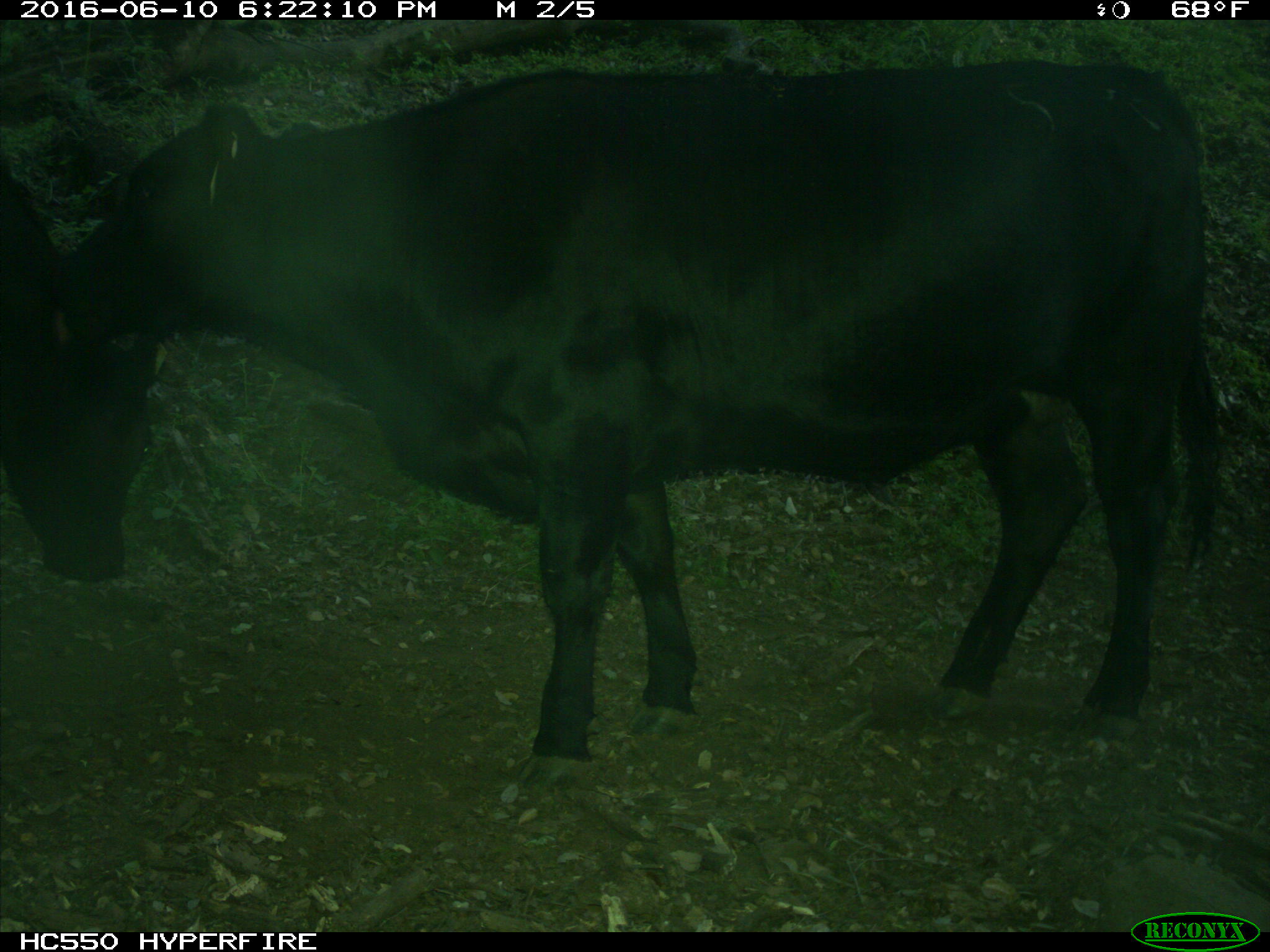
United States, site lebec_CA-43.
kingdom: Animalia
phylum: Chordata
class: Mammalia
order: Artiodactyla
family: Bovidae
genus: Bos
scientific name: Bos taurus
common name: domestic cow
Bos taurus (domestic cow).